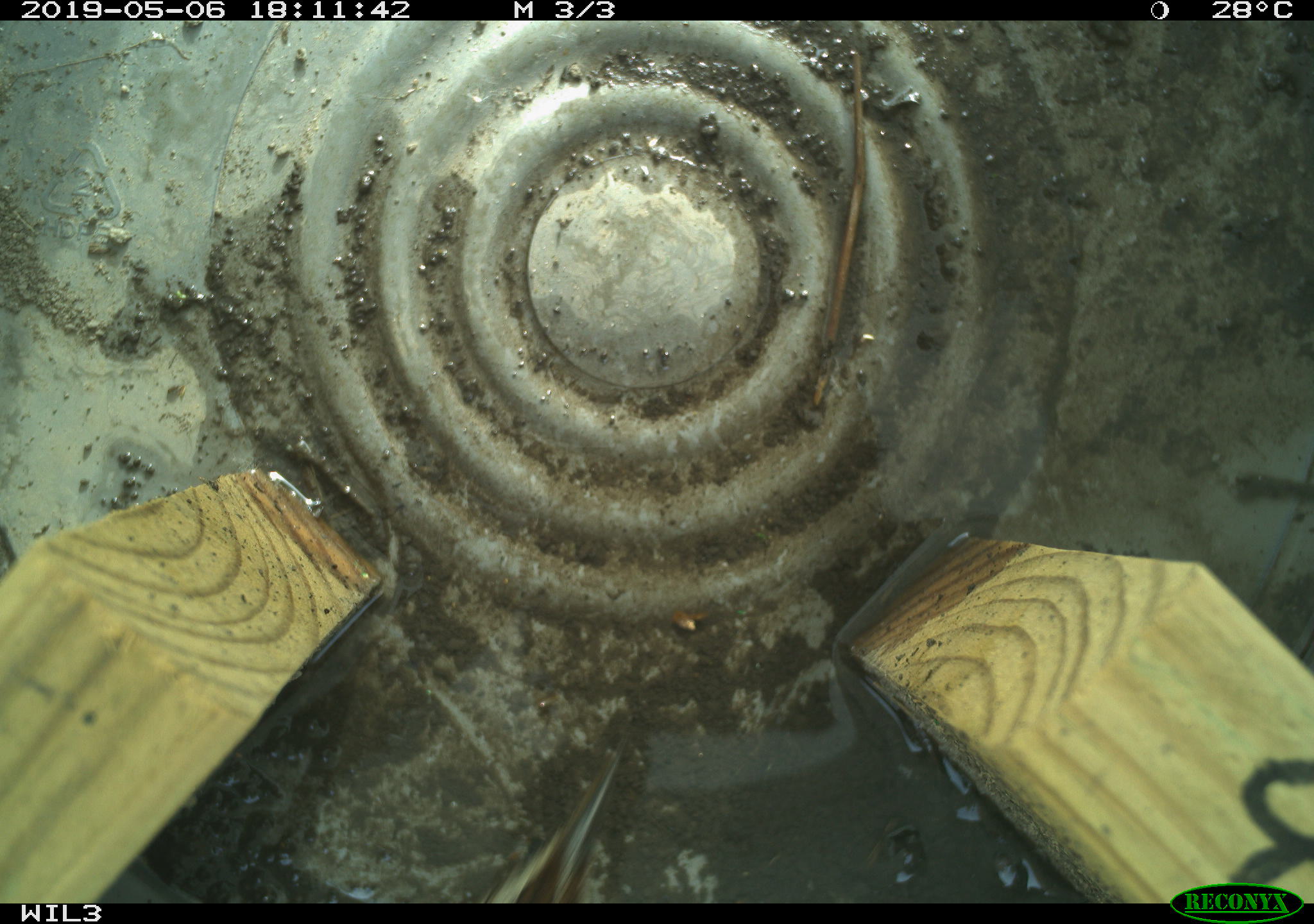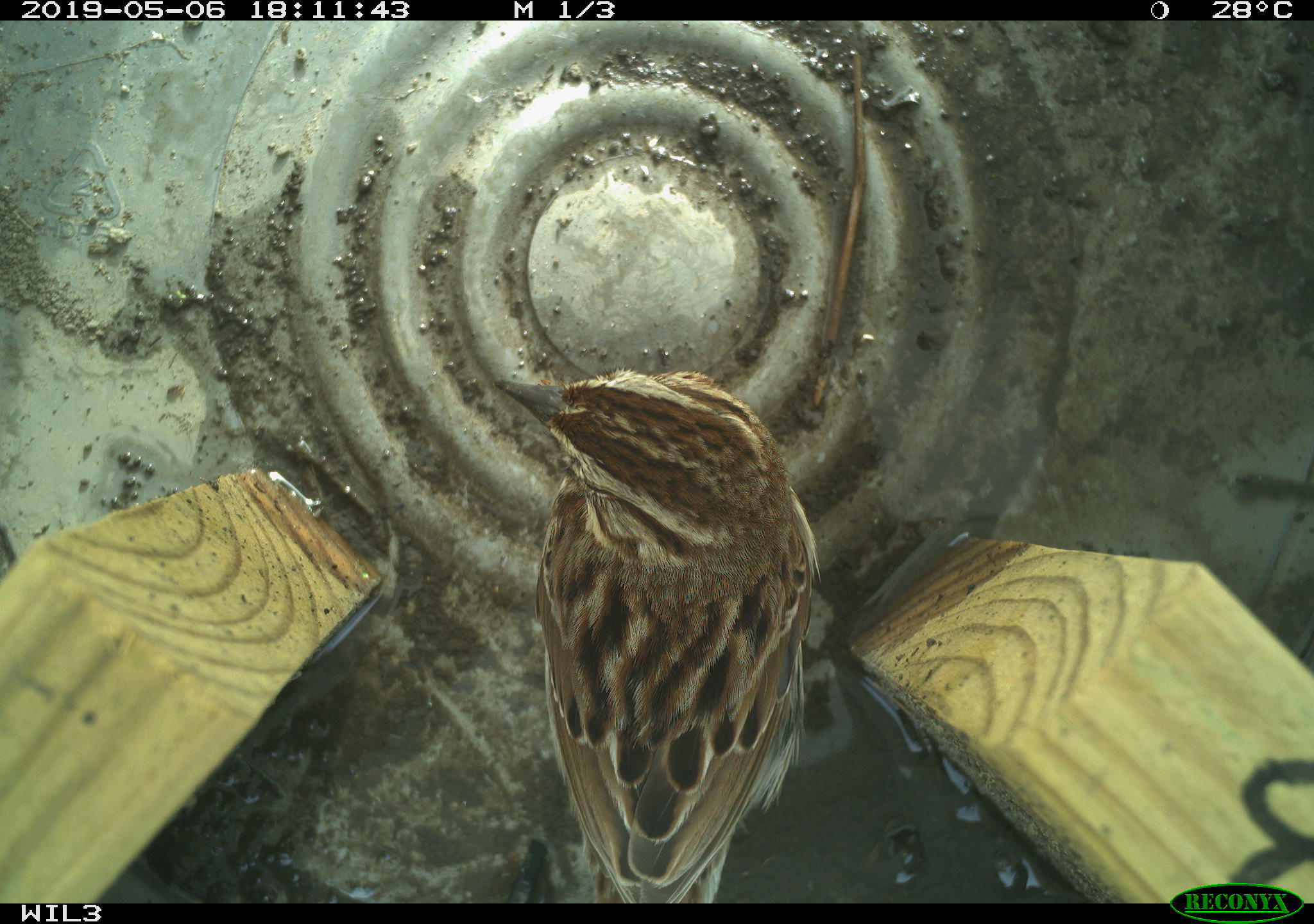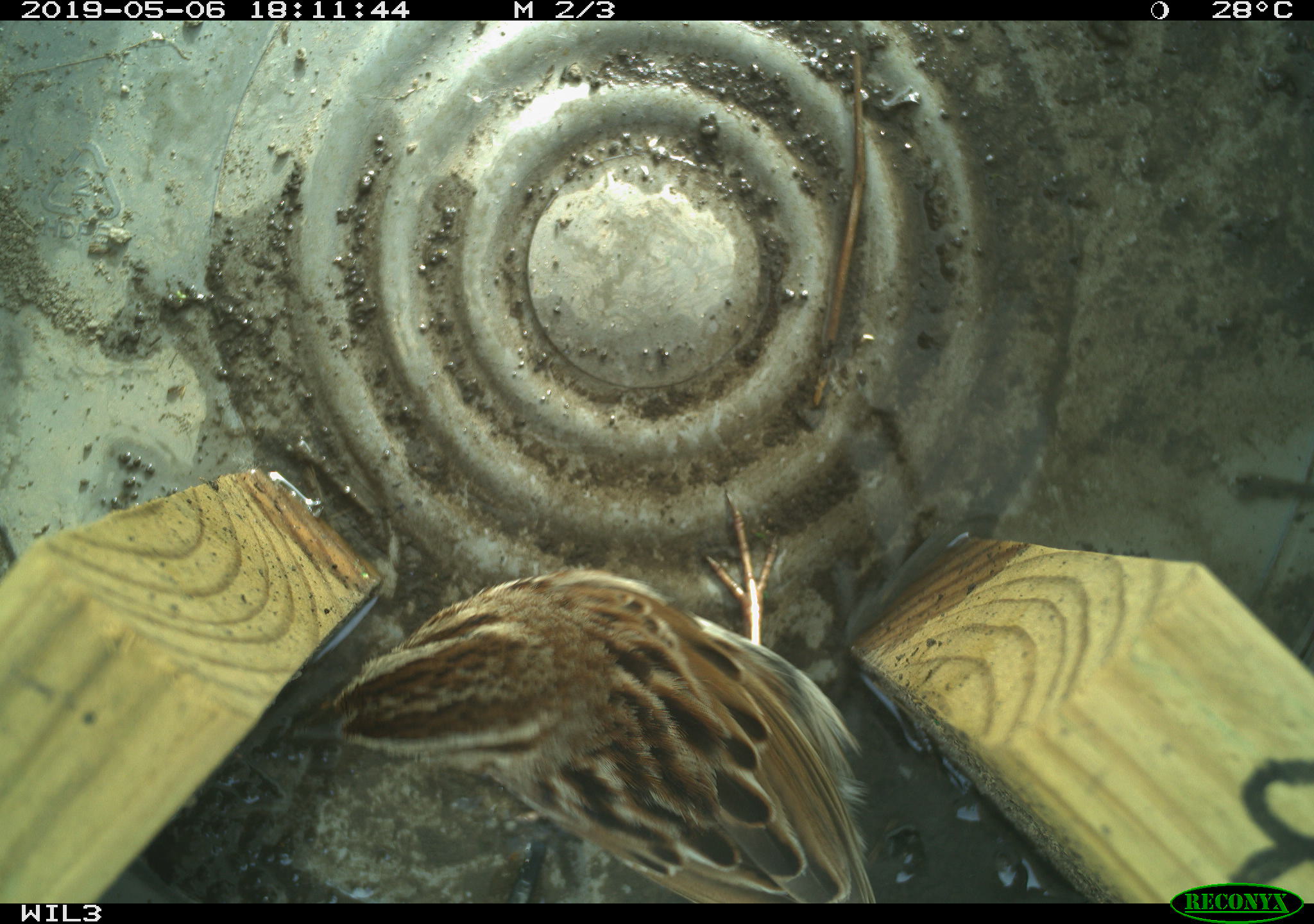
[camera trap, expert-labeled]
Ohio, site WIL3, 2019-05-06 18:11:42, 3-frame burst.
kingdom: Animalia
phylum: Chordata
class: Aves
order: Passeriformes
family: Passerellidae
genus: Melospiza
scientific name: Melospiza melodia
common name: song sparrow